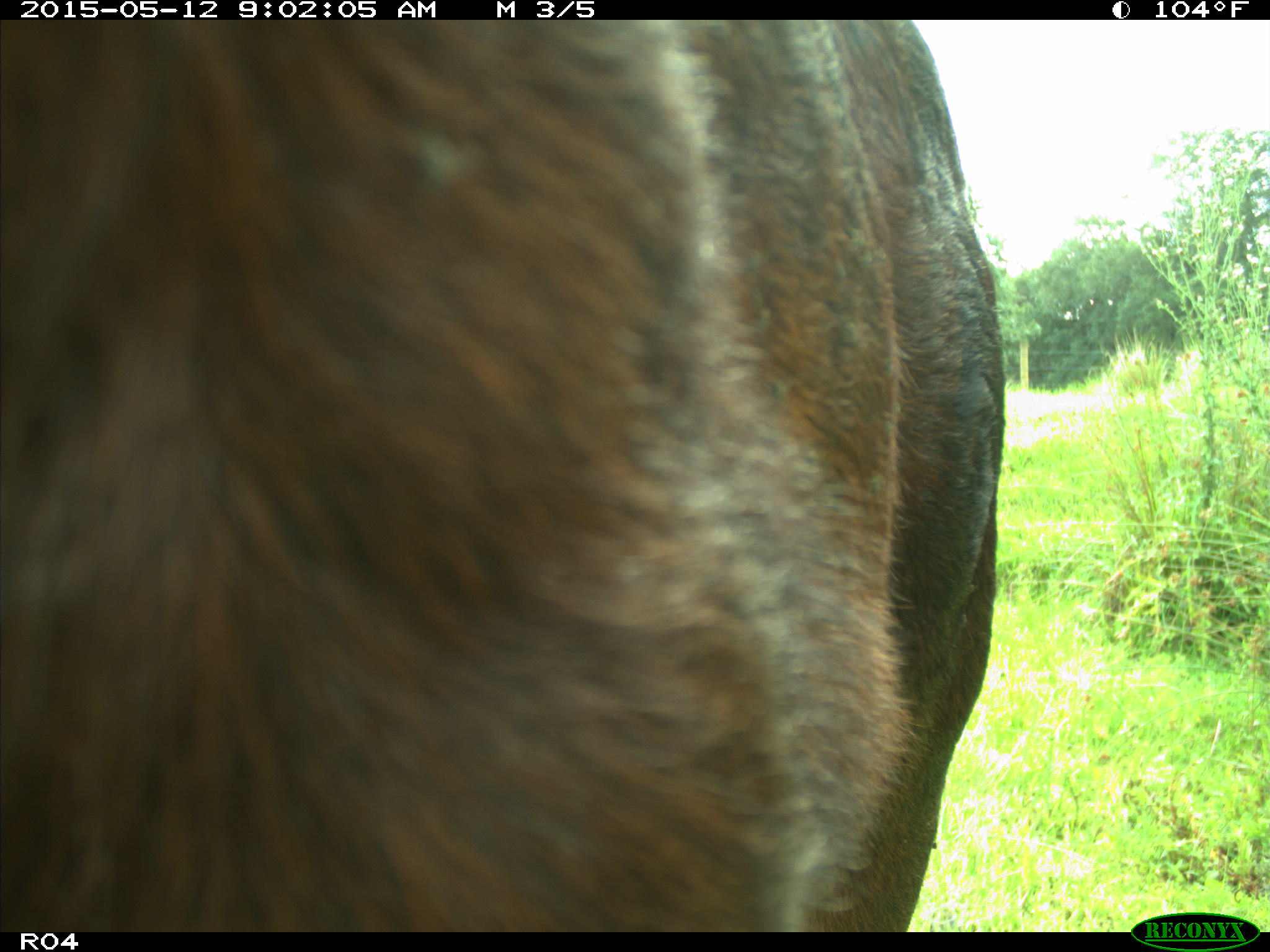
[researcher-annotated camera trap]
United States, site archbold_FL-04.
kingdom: Animalia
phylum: Chordata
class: Mammalia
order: Artiodactyla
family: Bovidae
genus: Bos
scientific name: Bos taurus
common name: domestic cow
Bos taurus (domestic cow).